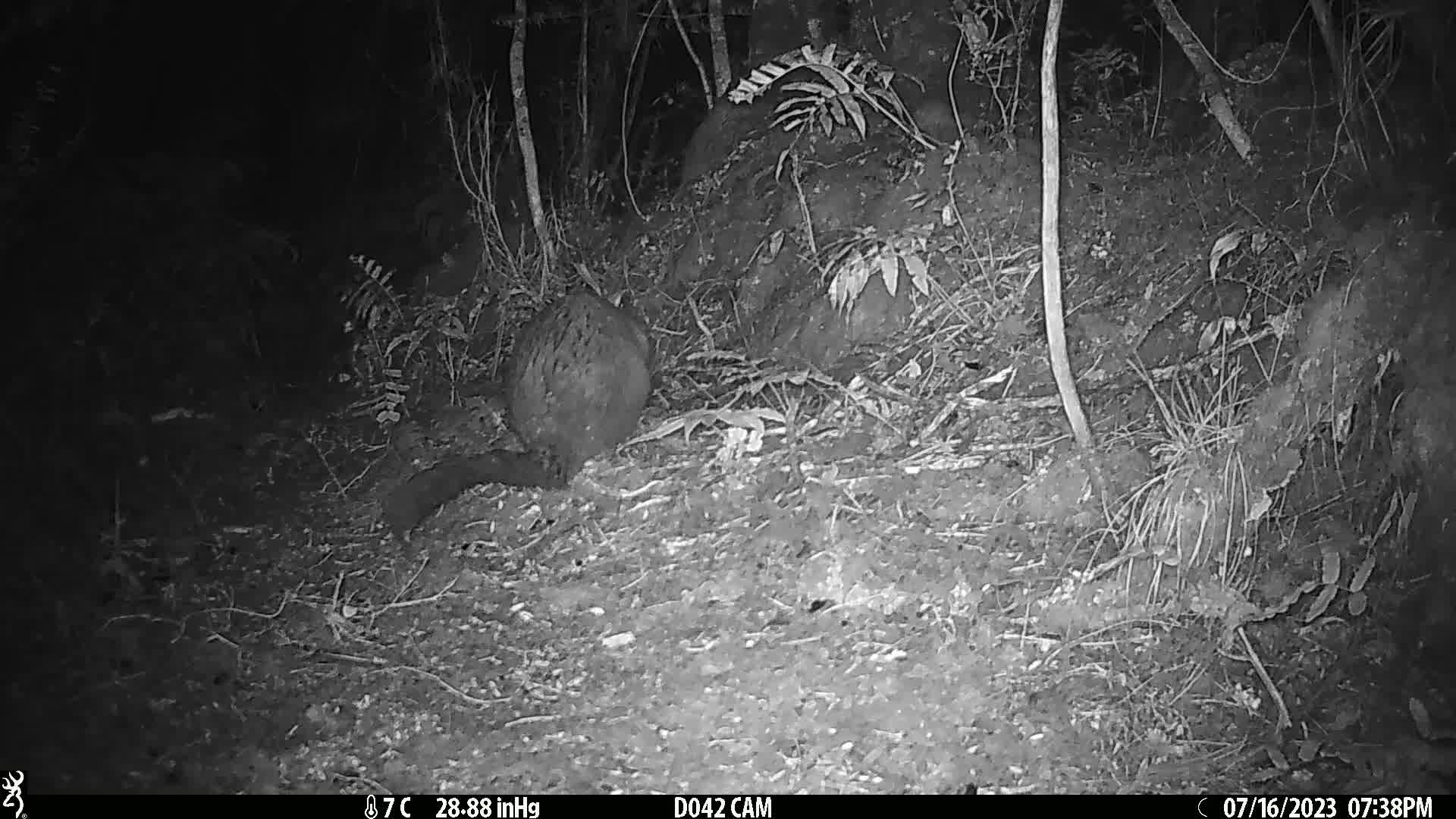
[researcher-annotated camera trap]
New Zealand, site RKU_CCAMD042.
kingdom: Animalia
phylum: Chordata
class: Mammalia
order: Diprotodontia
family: Phalangeridae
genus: Trichosurus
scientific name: Trichosurus vulpecula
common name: common brushtail possum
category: possum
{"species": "possum (common brushtail possum) (Trichosurus vulpecula)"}